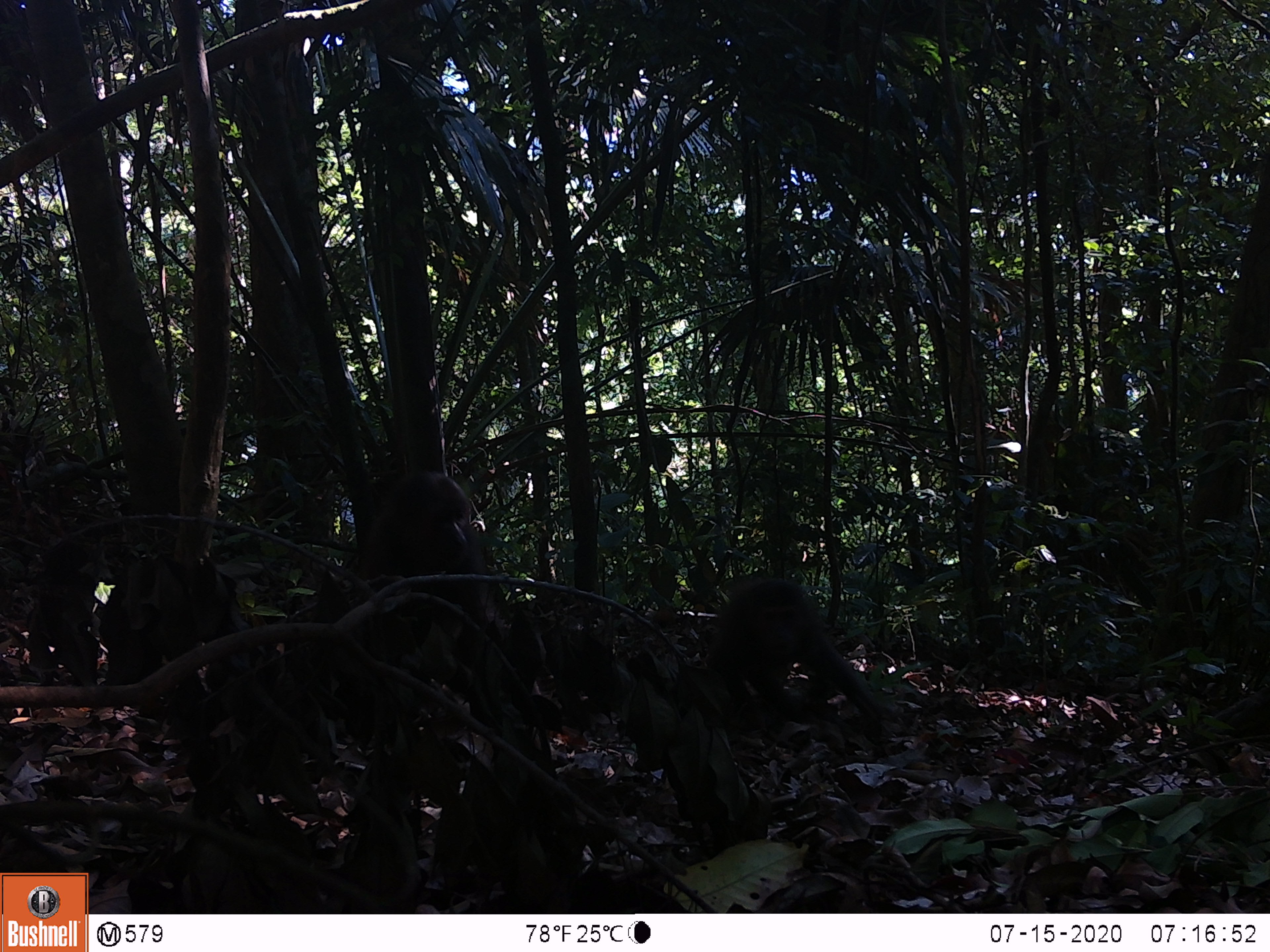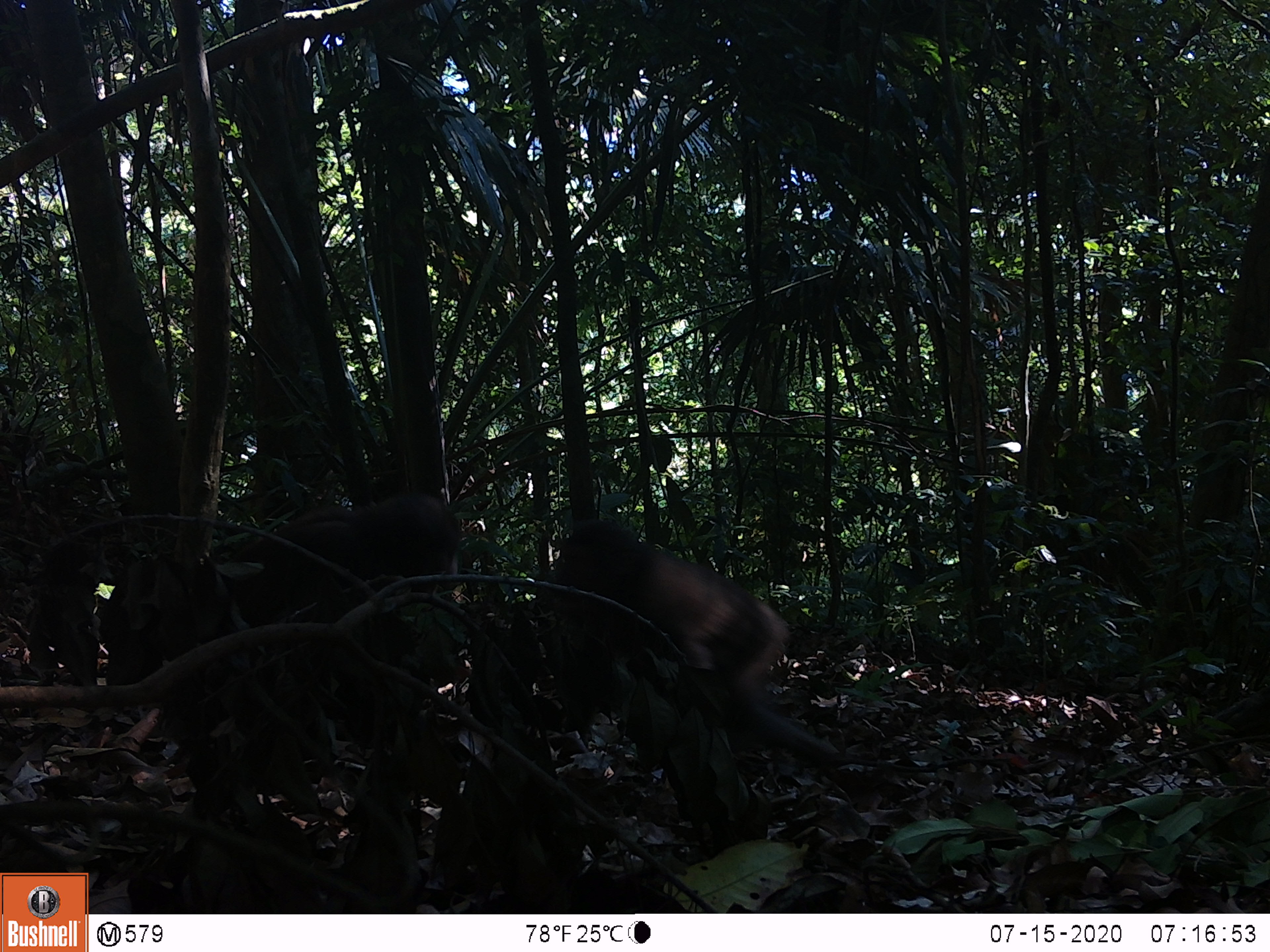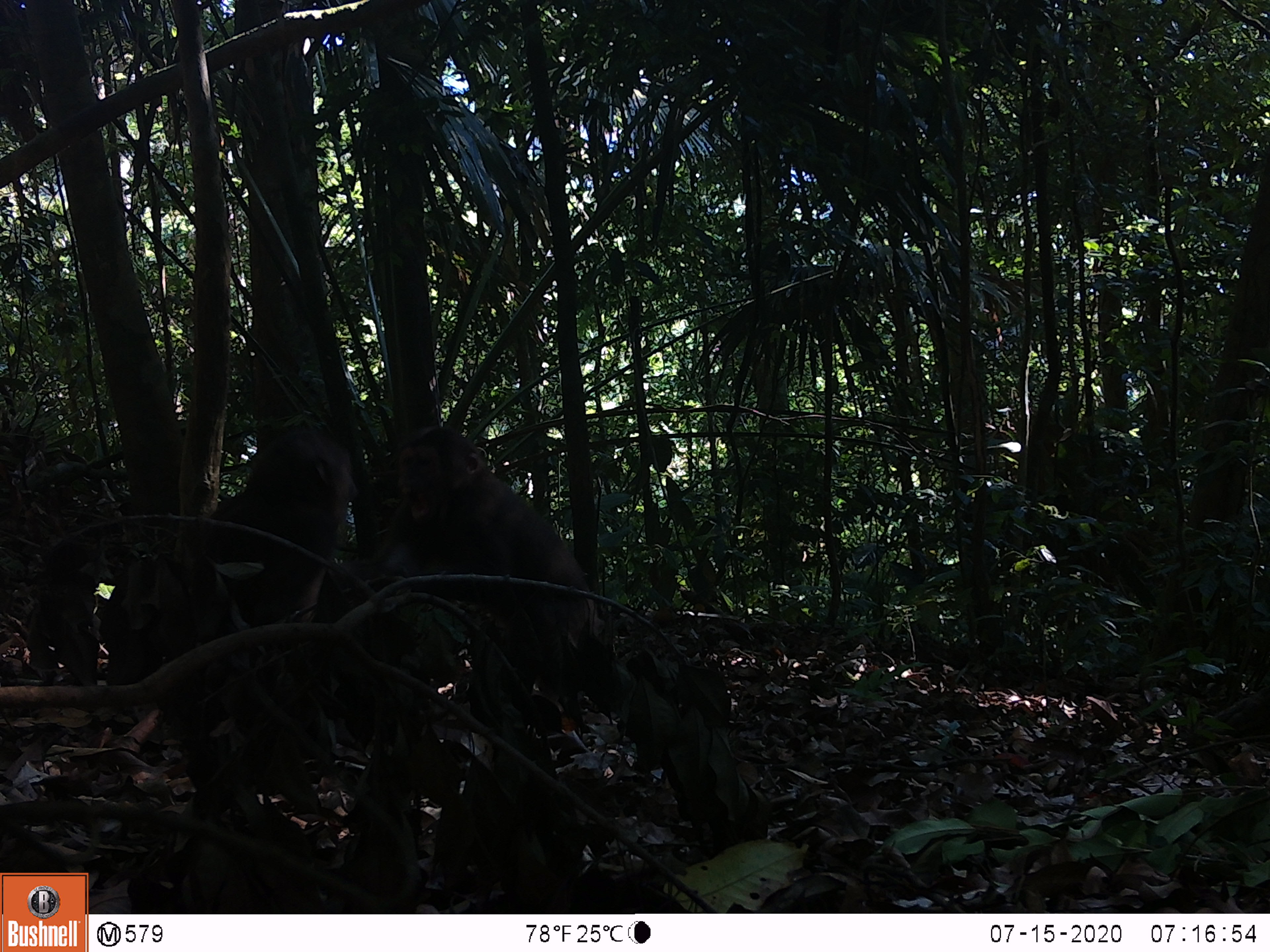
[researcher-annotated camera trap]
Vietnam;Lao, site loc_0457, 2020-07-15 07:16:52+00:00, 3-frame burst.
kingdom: Animalia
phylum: Chordata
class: Mammalia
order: Primates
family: Cercopithecidae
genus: Macaca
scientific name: Macaca arctoides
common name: stump-tailed macaque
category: stump tailed macaque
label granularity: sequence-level